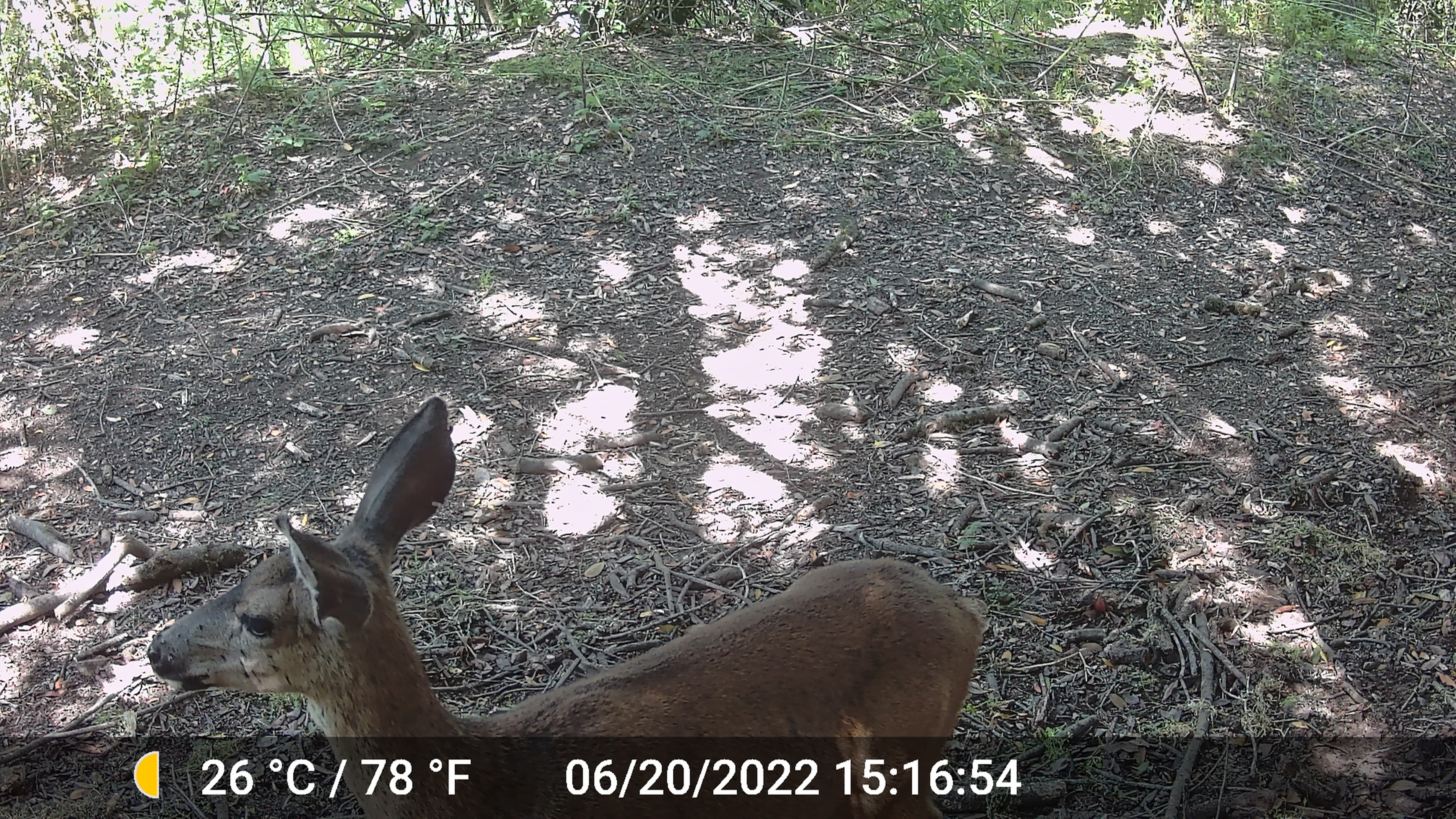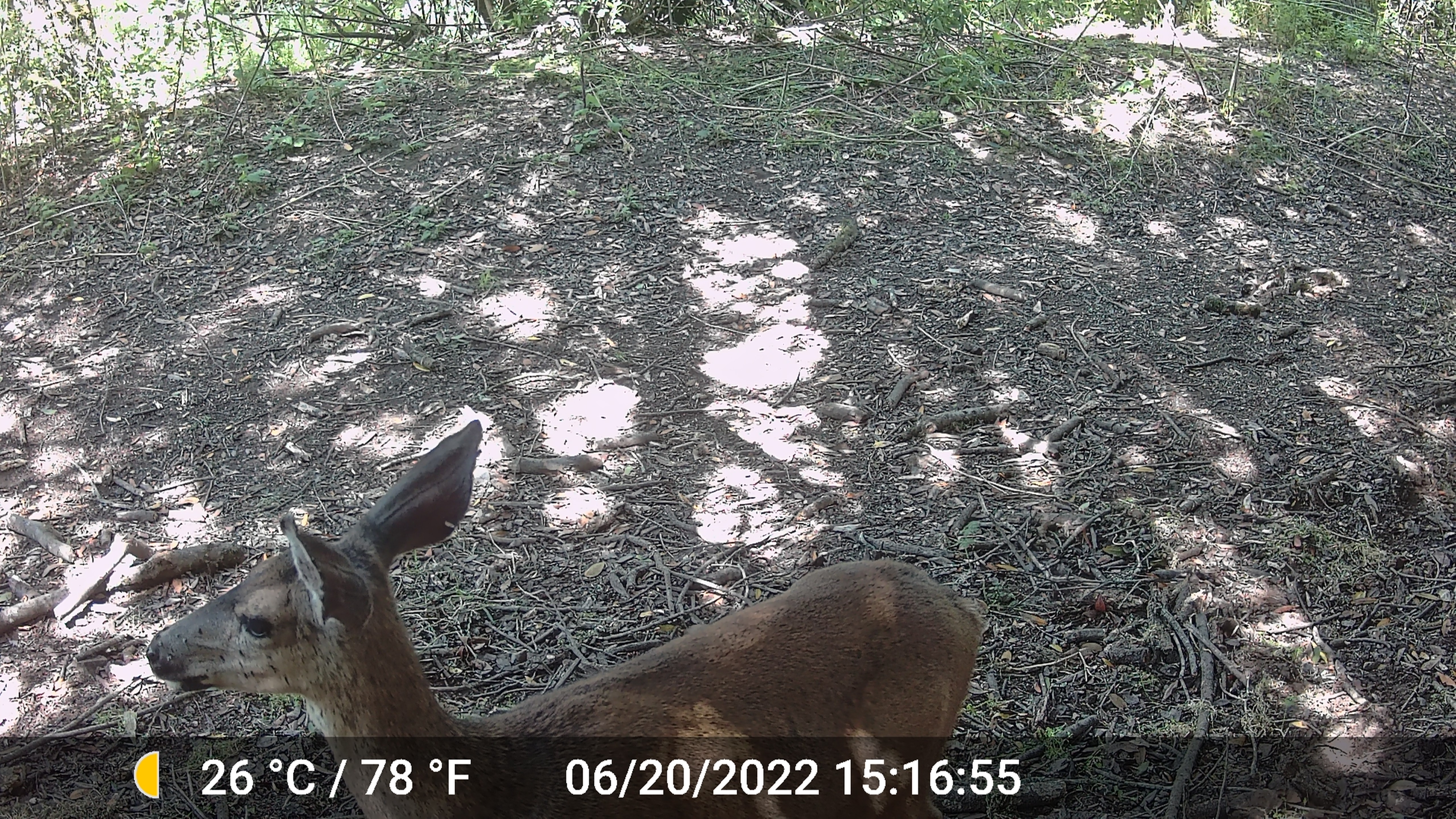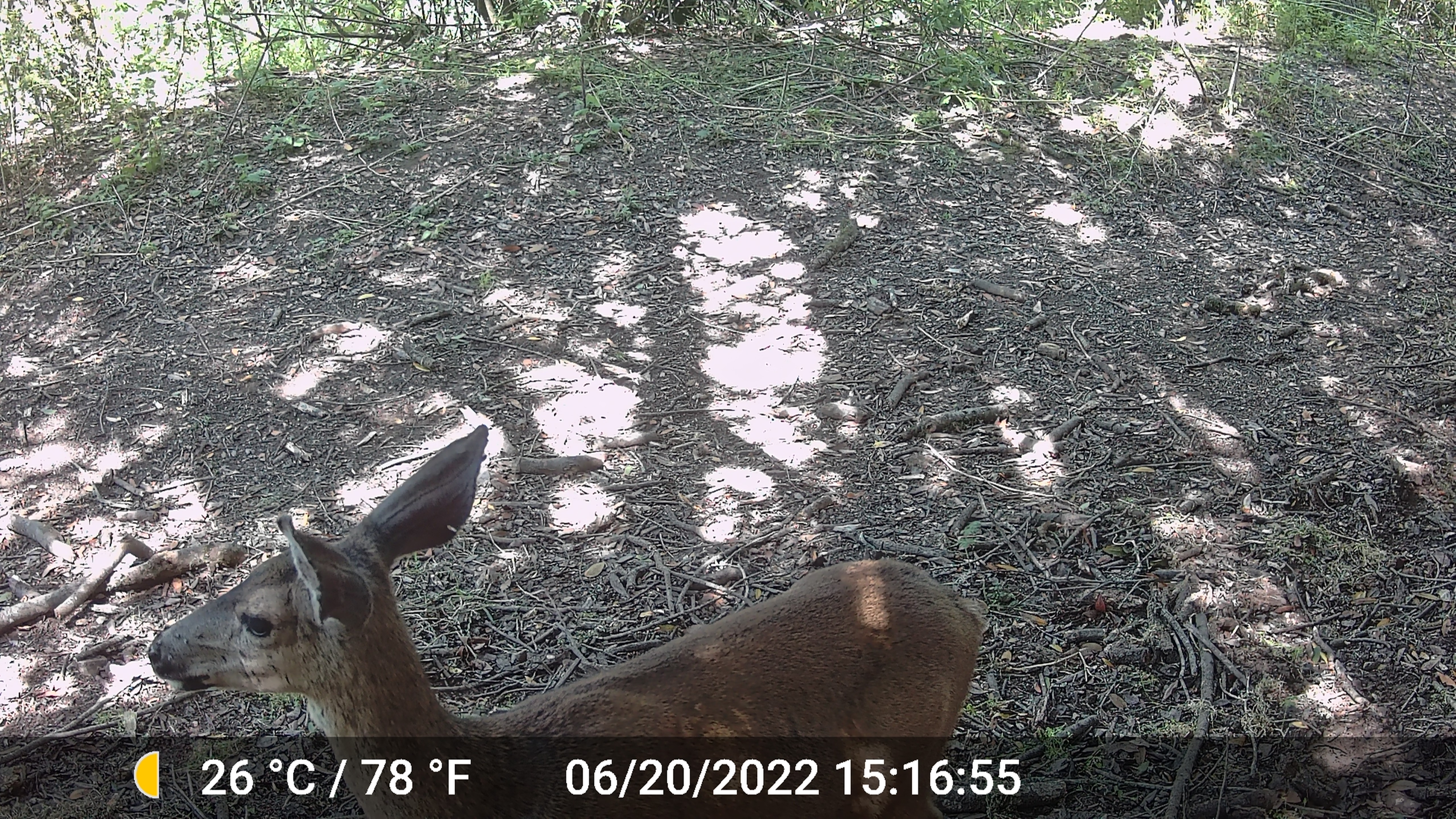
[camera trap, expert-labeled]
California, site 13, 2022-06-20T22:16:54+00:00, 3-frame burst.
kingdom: Animalia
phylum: Chordata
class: Mammalia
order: Artiodactyla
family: Cervidae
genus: Odocoileus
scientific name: Odocoileus hemionus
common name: mule deer